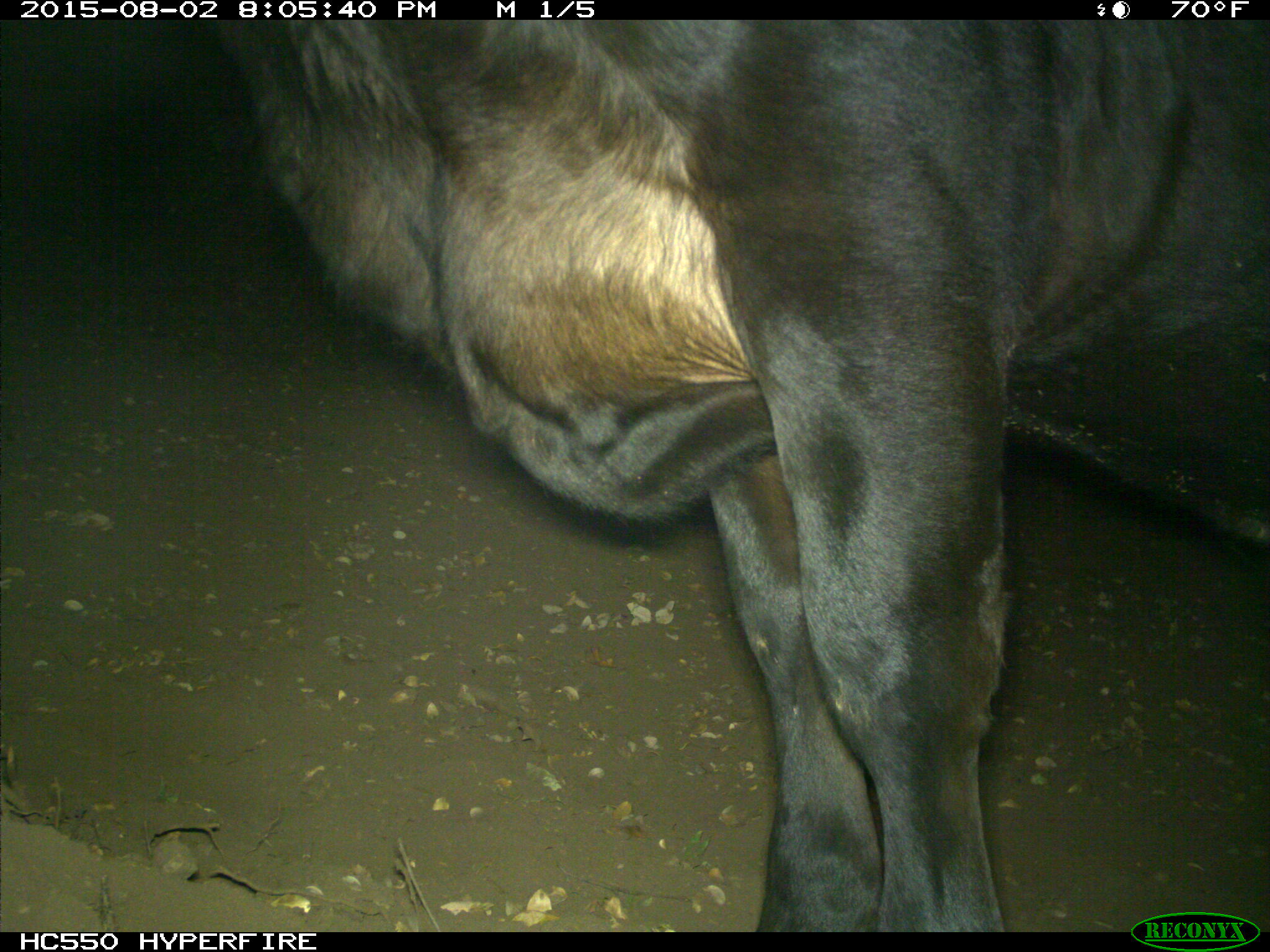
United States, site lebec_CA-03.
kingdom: Animalia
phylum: Chordata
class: Mammalia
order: Artiodactyla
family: Bovidae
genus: Bos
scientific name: Bos taurus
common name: domestic cow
Bos taurus (domestic cow).